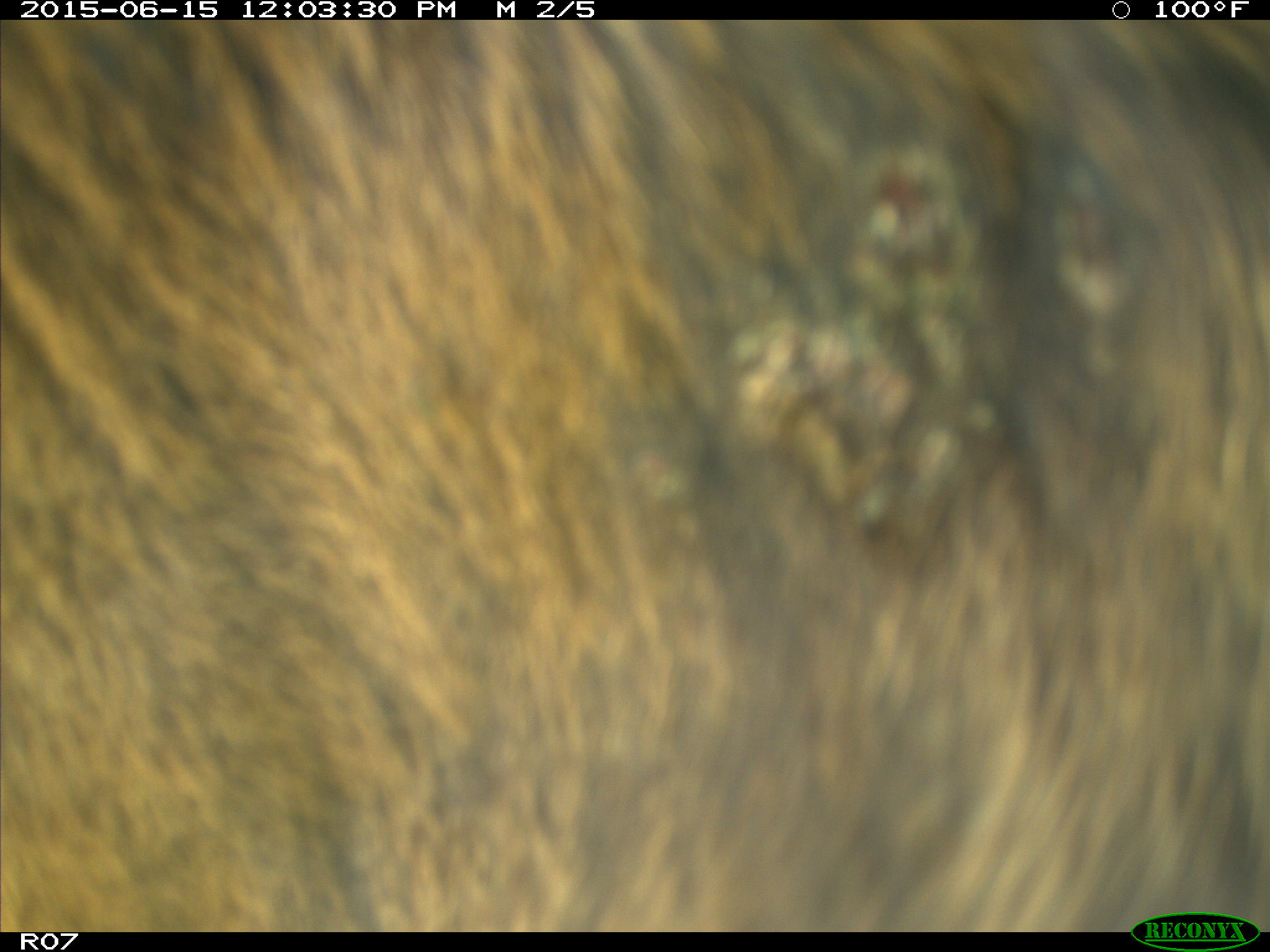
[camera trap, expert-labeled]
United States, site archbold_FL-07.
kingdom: Animalia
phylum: Chordata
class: Mammalia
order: Artiodactyla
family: Bovidae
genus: Bos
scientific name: Bos taurus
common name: domestic cow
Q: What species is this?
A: Bos taurus (domestic cow).